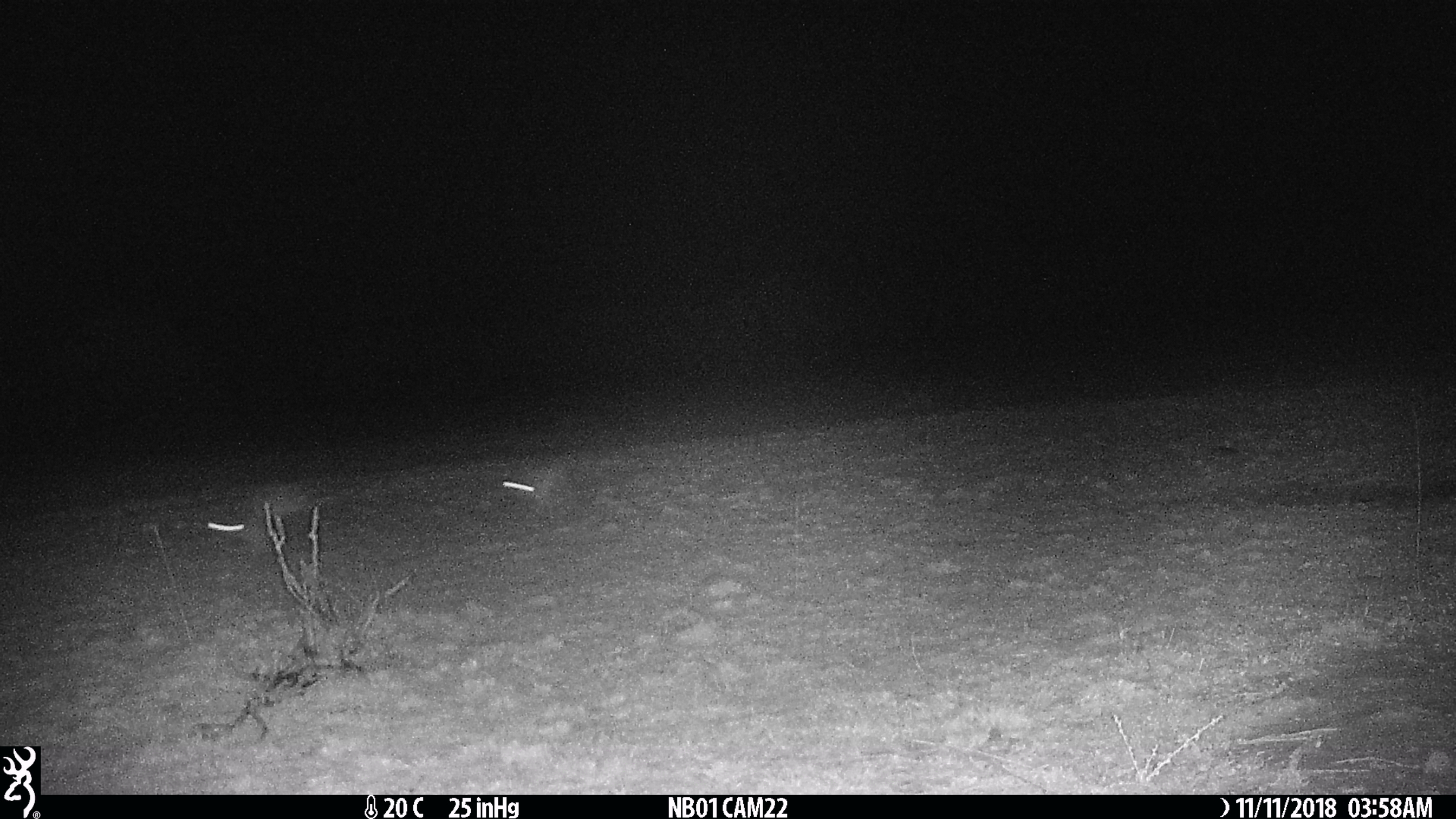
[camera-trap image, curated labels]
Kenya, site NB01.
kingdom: Animalia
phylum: Chordata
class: Mammalia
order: Lagomorpha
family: Leporidae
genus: Lepus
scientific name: Lepus capensis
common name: cape hare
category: hare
Hare (cape hare) (Lepus capensis).